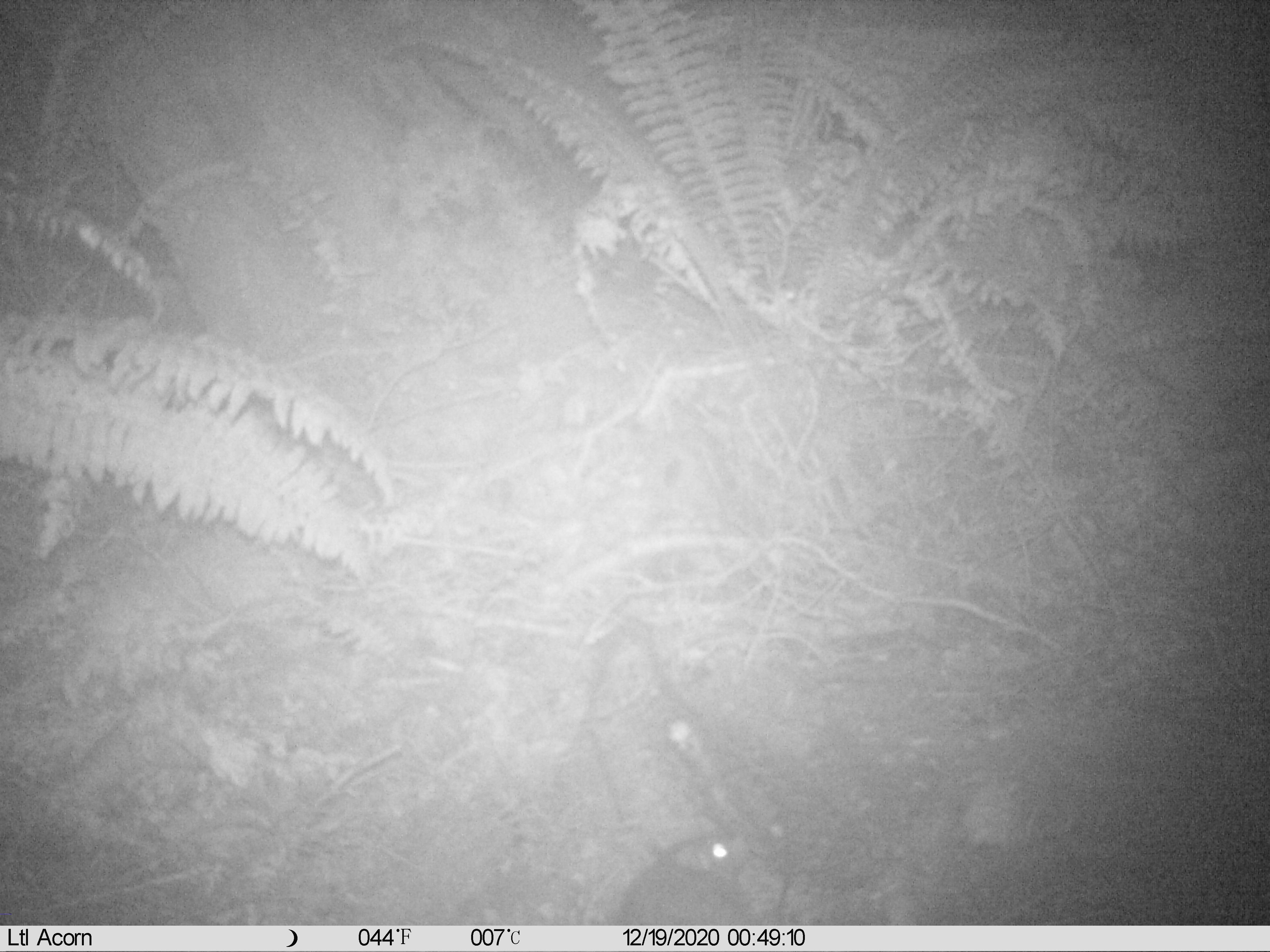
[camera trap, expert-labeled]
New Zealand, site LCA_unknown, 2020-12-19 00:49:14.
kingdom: Animalia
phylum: Chordata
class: Mammalia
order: Rodentia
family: Muridae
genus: Rattus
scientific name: Rattus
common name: rat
Rat (Rattus).